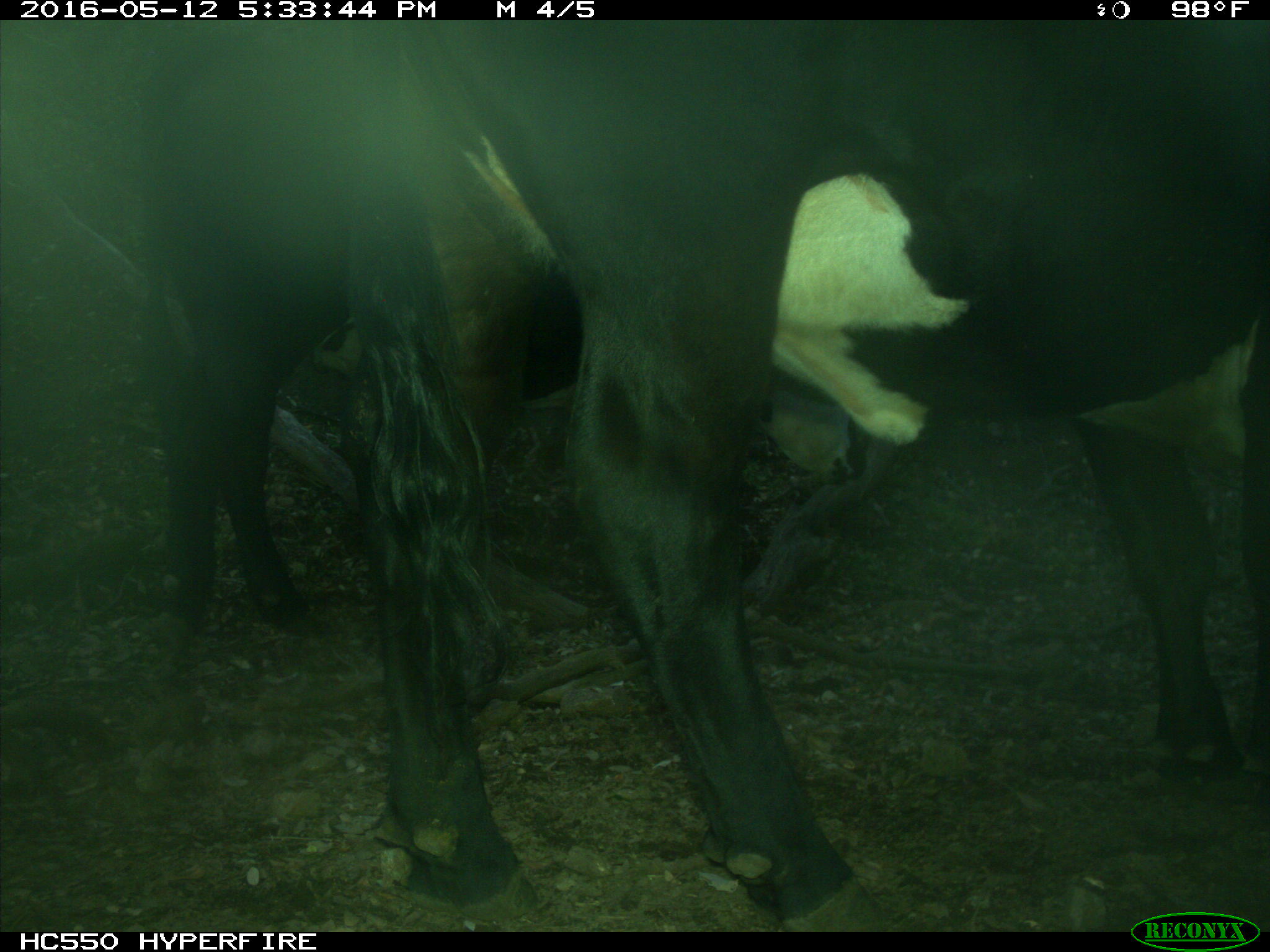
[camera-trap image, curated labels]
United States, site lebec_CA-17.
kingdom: Animalia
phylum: Chordata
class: Mammalia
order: Artiodactyla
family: Bovidae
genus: Bos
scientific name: Bos taurus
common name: domestic cow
Bos taurus (domestic cow).